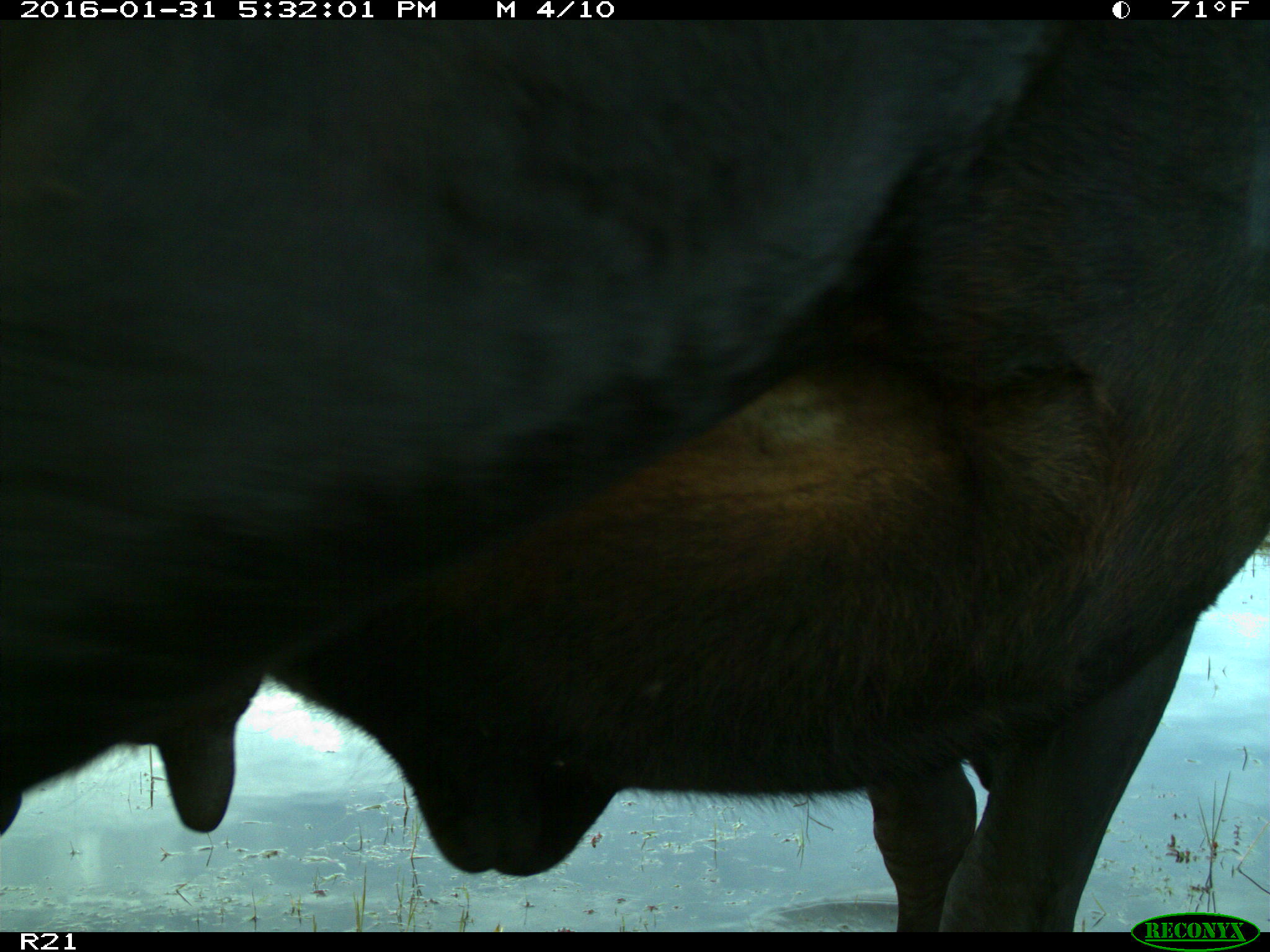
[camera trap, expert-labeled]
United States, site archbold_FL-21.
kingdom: Animalia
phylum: Chordata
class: Mammalia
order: Artiodactyla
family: Bovidae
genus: Bos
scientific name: Bos taurus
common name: domestic cow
Bos taurus (domestic cow).